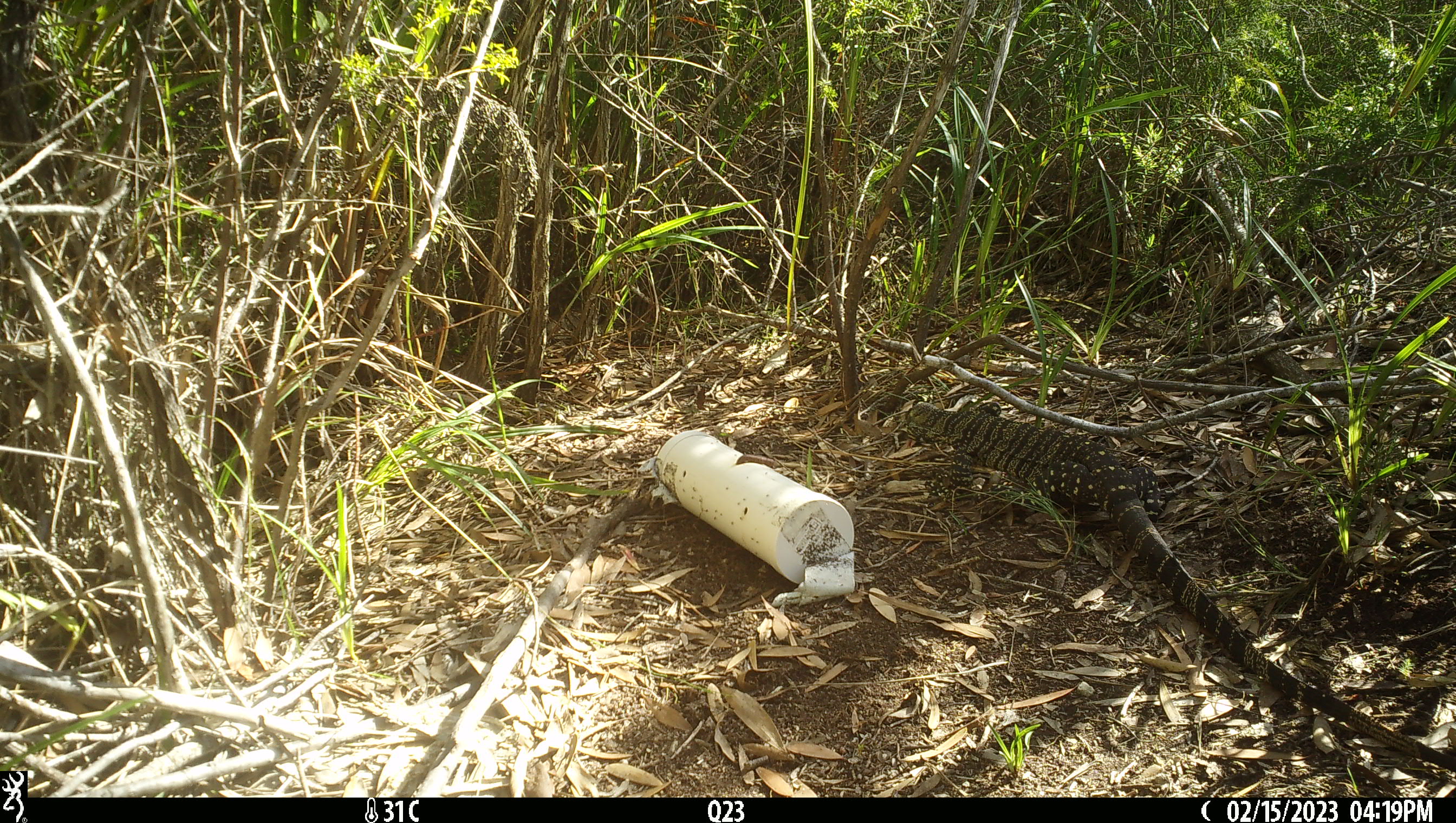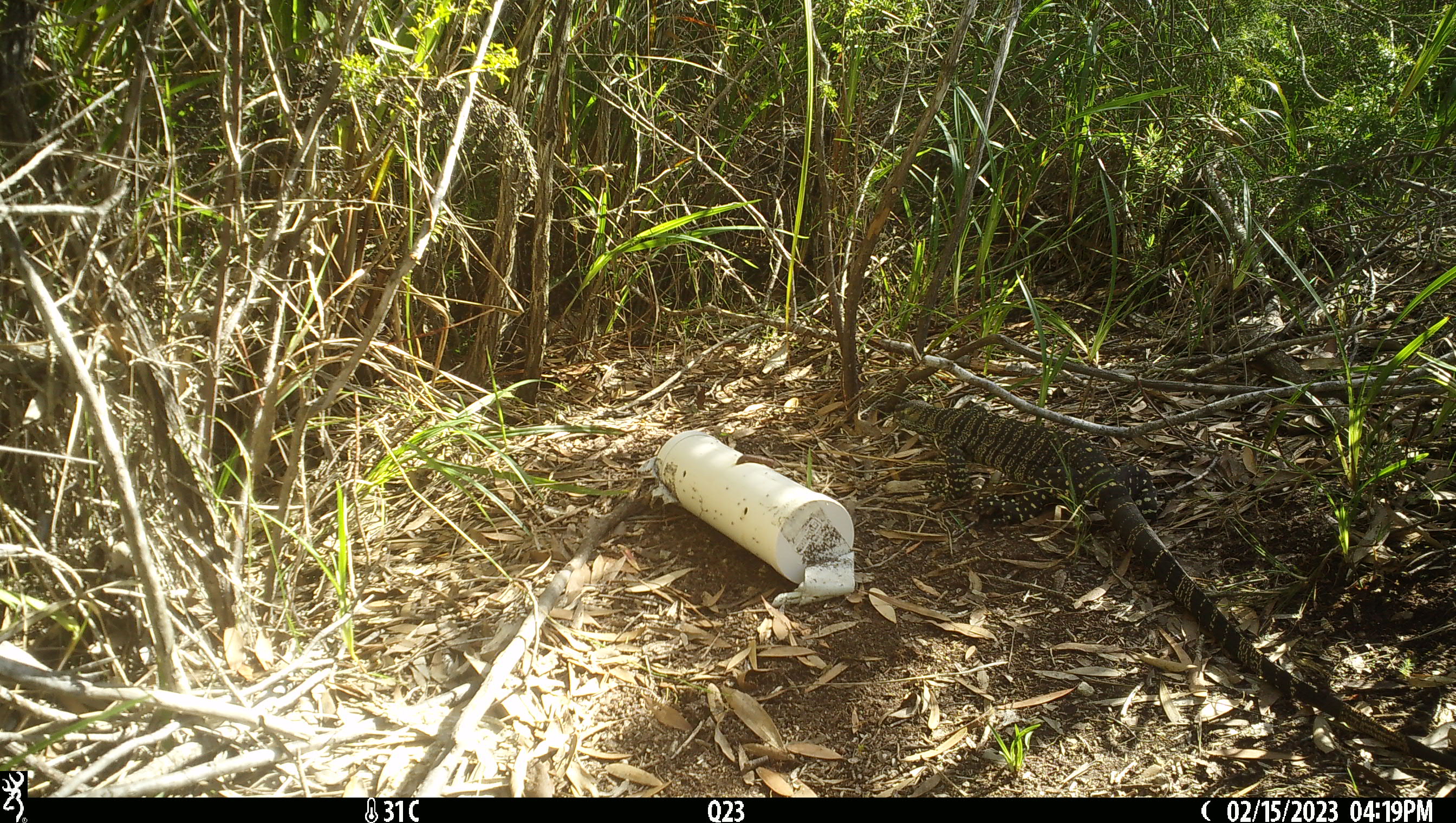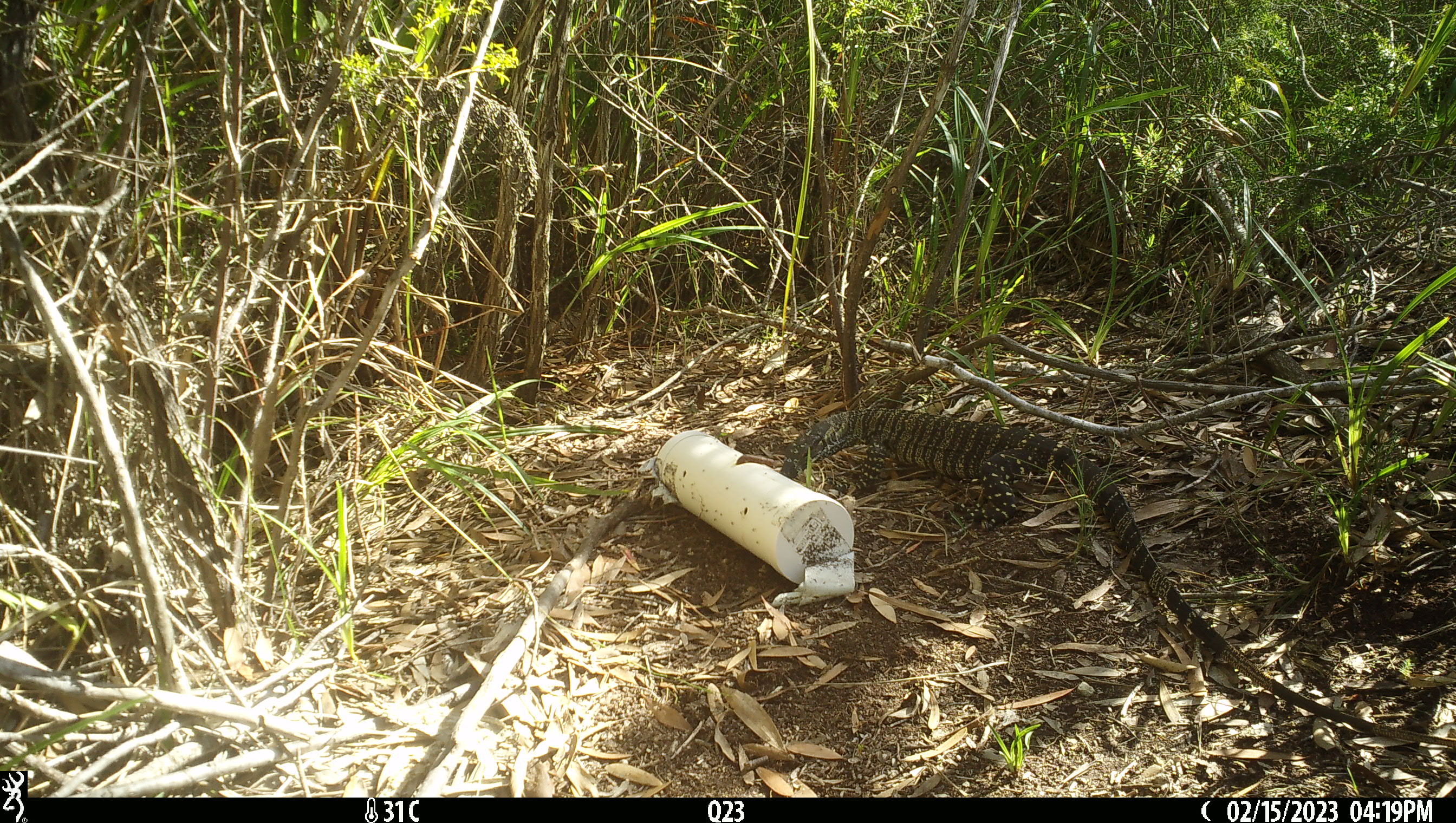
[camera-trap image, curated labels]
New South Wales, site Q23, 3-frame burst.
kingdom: Animalia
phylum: Chordata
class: Reptilia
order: Squamata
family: Varanidae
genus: Varanus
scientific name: Varanus varius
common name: lace monitor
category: goanna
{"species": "goanna (lace monitor) (Varanus varius)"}